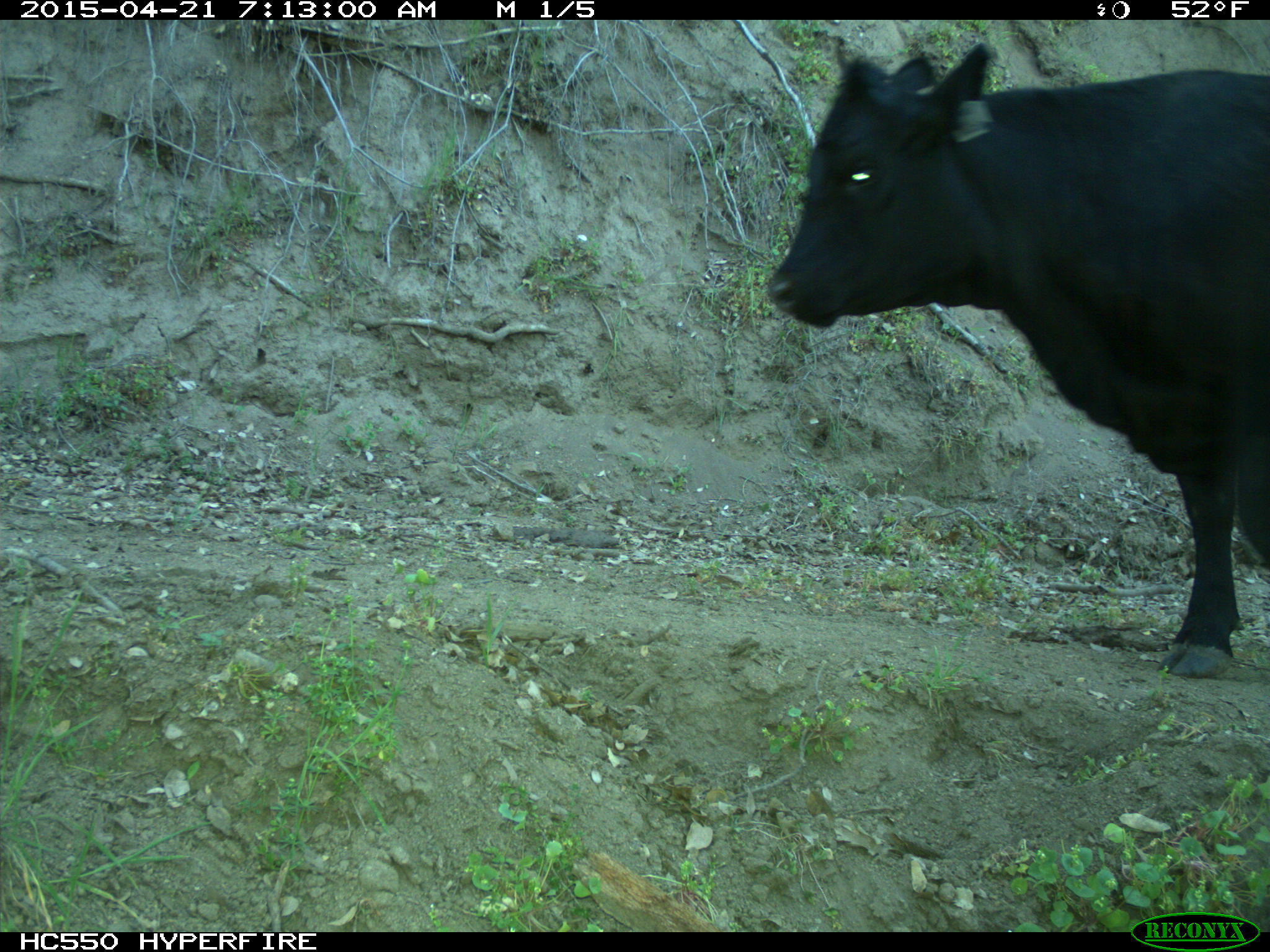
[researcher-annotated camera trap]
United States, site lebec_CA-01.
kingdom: Animalia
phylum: Chordata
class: Mammalia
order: Artiodactyla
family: Bovidae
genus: Bos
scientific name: Bos taurus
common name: domestic cow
Bos taurus (domestic cow).